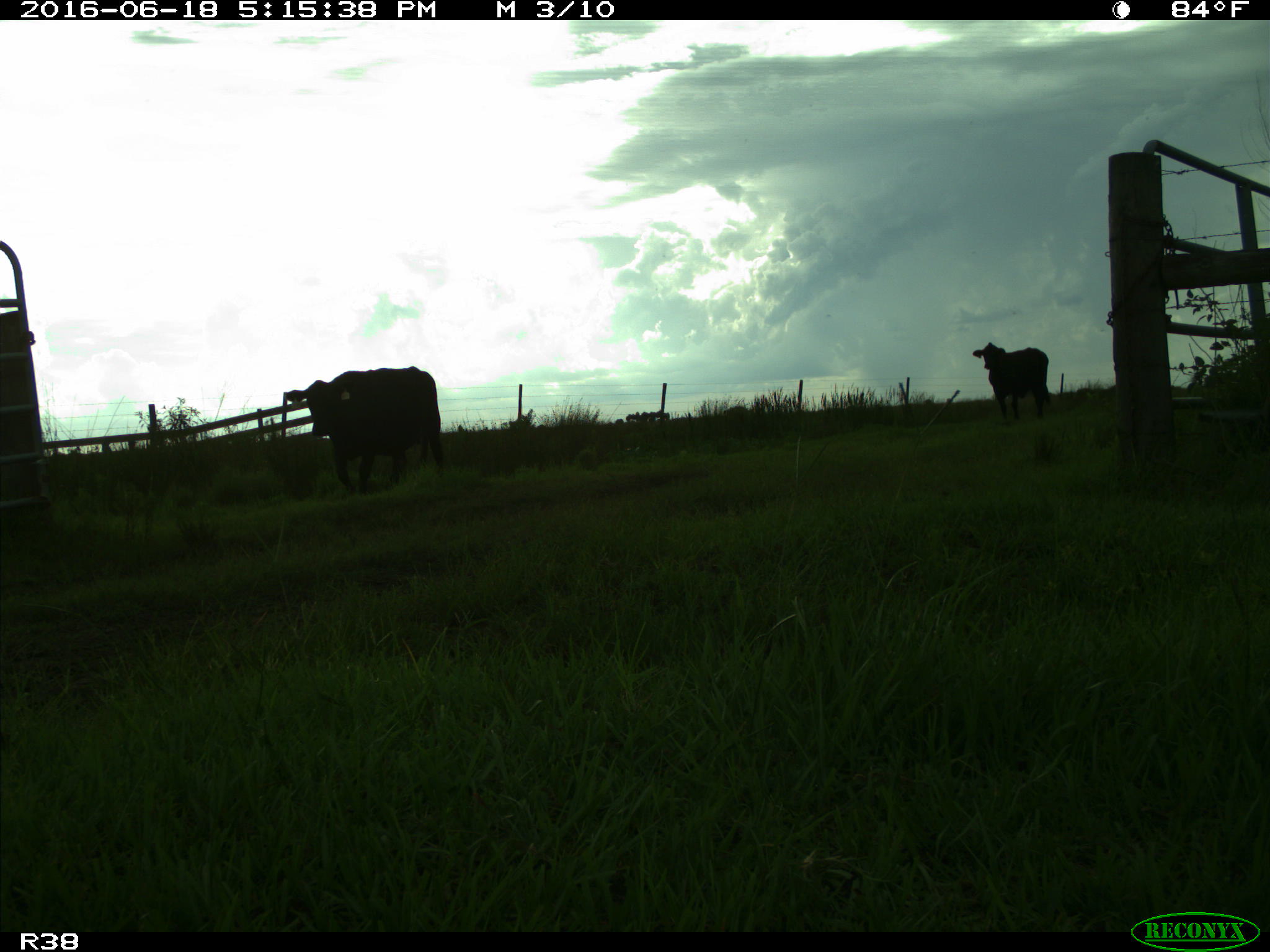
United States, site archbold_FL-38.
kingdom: Animalia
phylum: Chordata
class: Mammalia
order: Artiodactyla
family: Bovidae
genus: Bos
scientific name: Bos taurus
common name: domestic cow